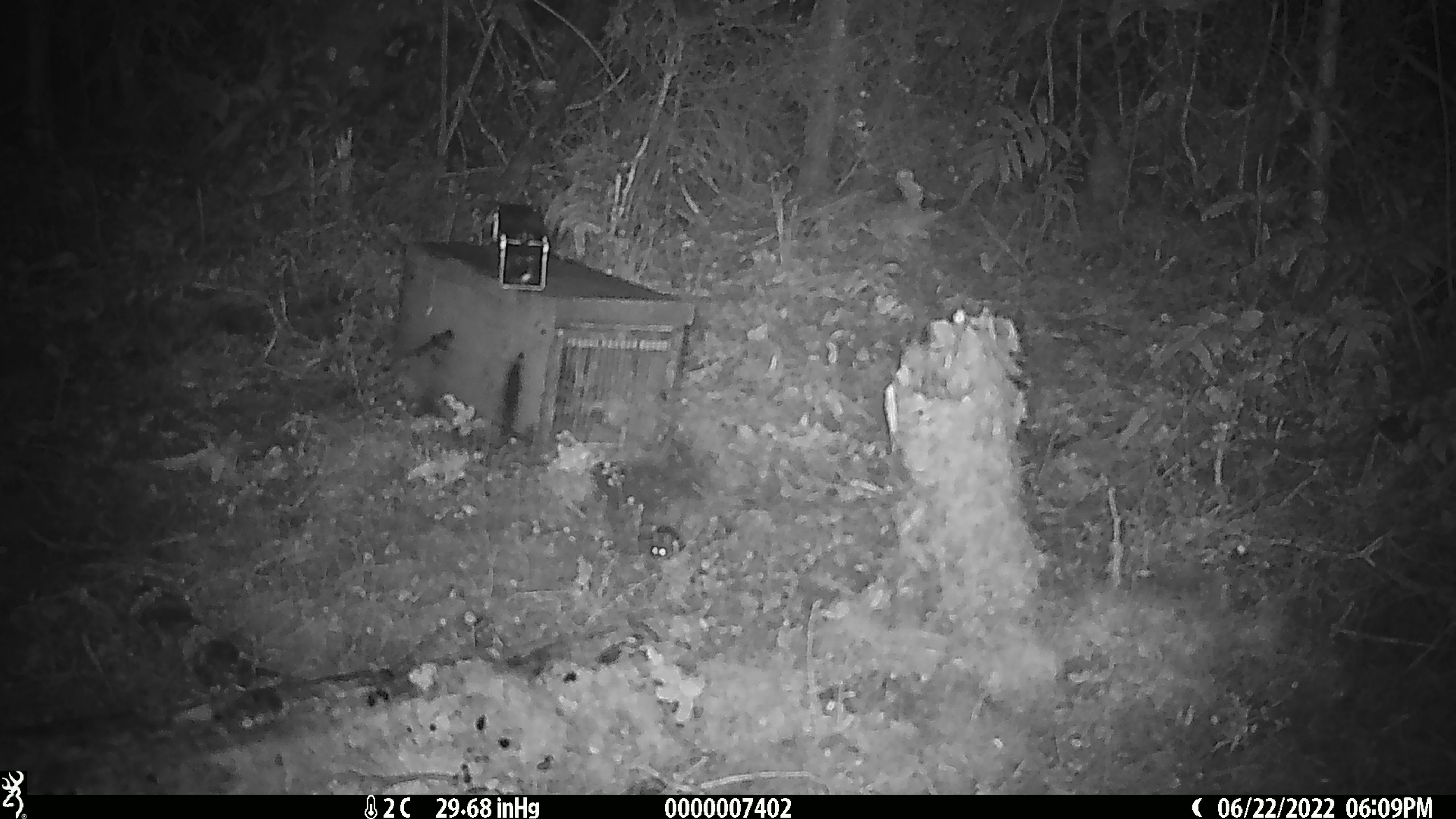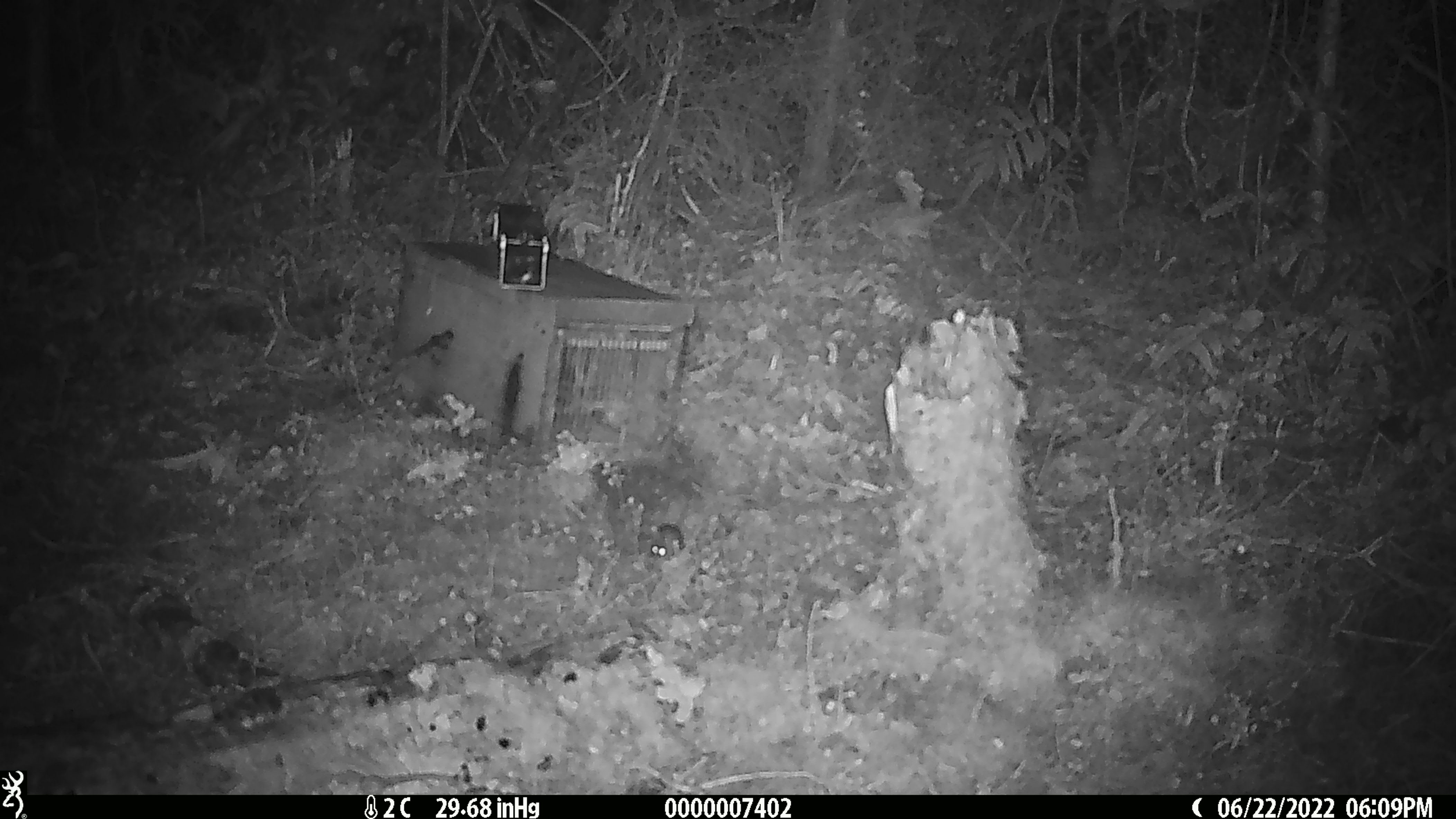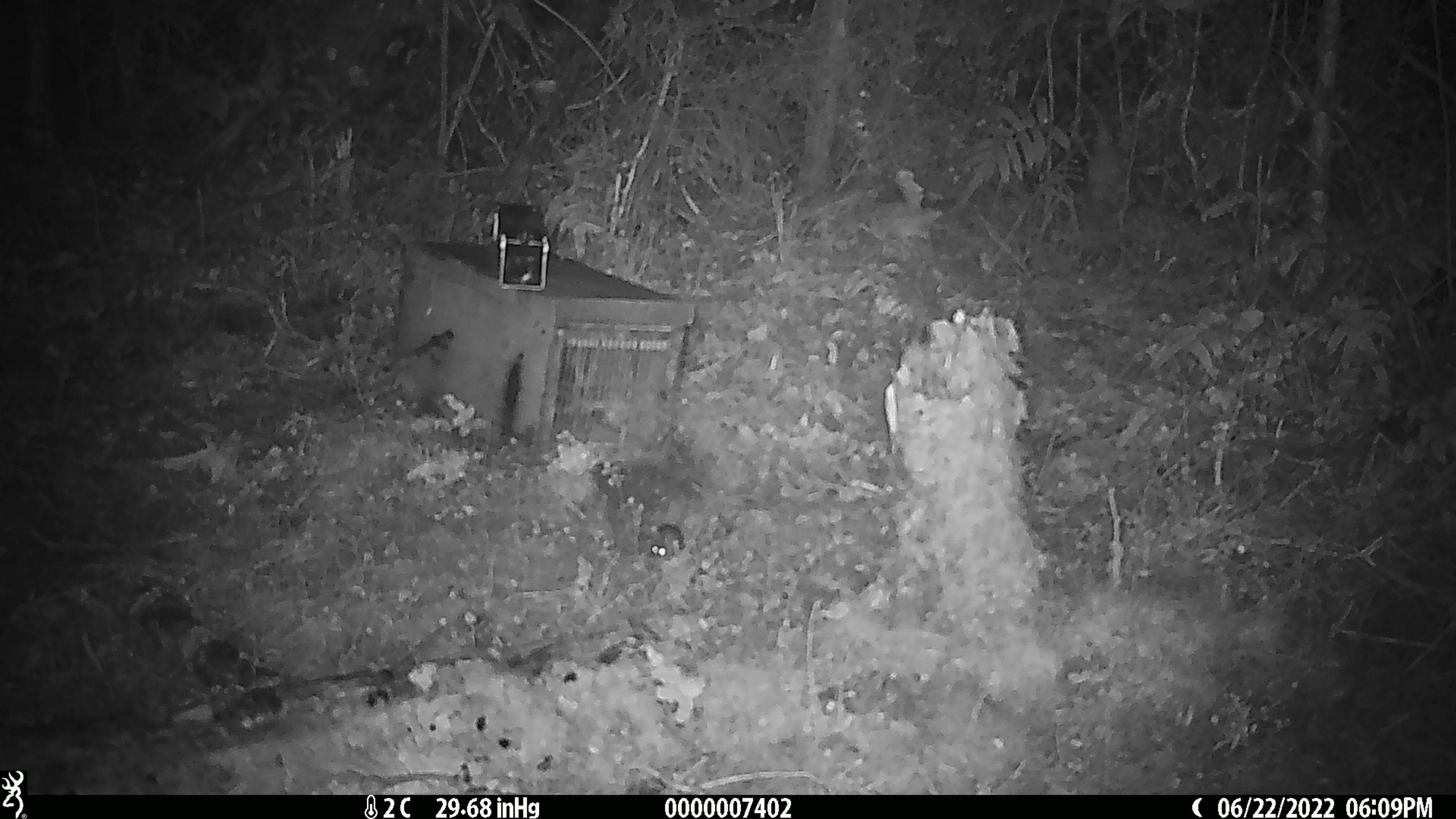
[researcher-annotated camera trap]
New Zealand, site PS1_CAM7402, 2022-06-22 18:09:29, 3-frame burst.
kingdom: Animalia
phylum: Chordata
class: Mammalia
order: Rodentia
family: Muridae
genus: Mus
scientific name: Mus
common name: mouse